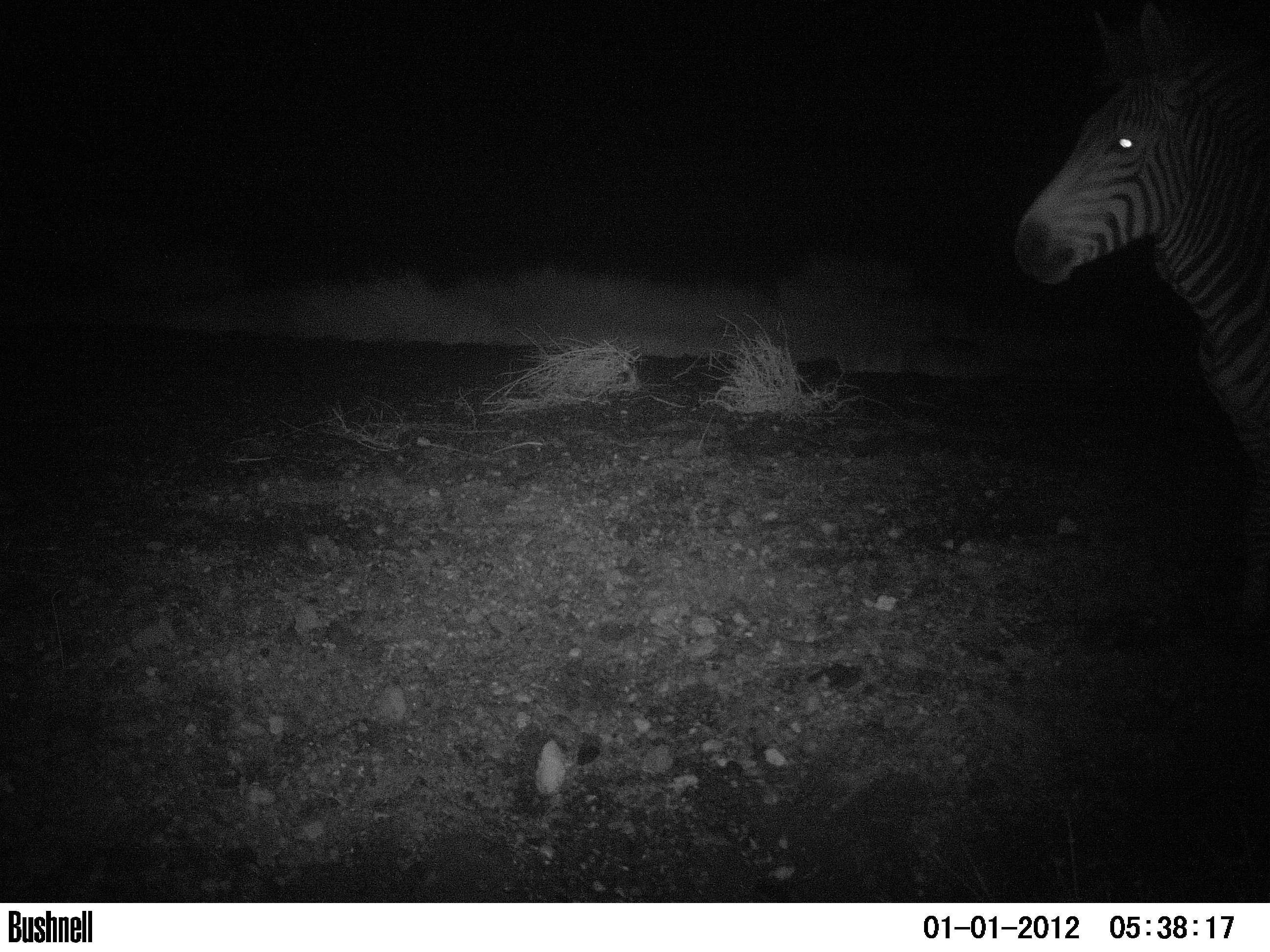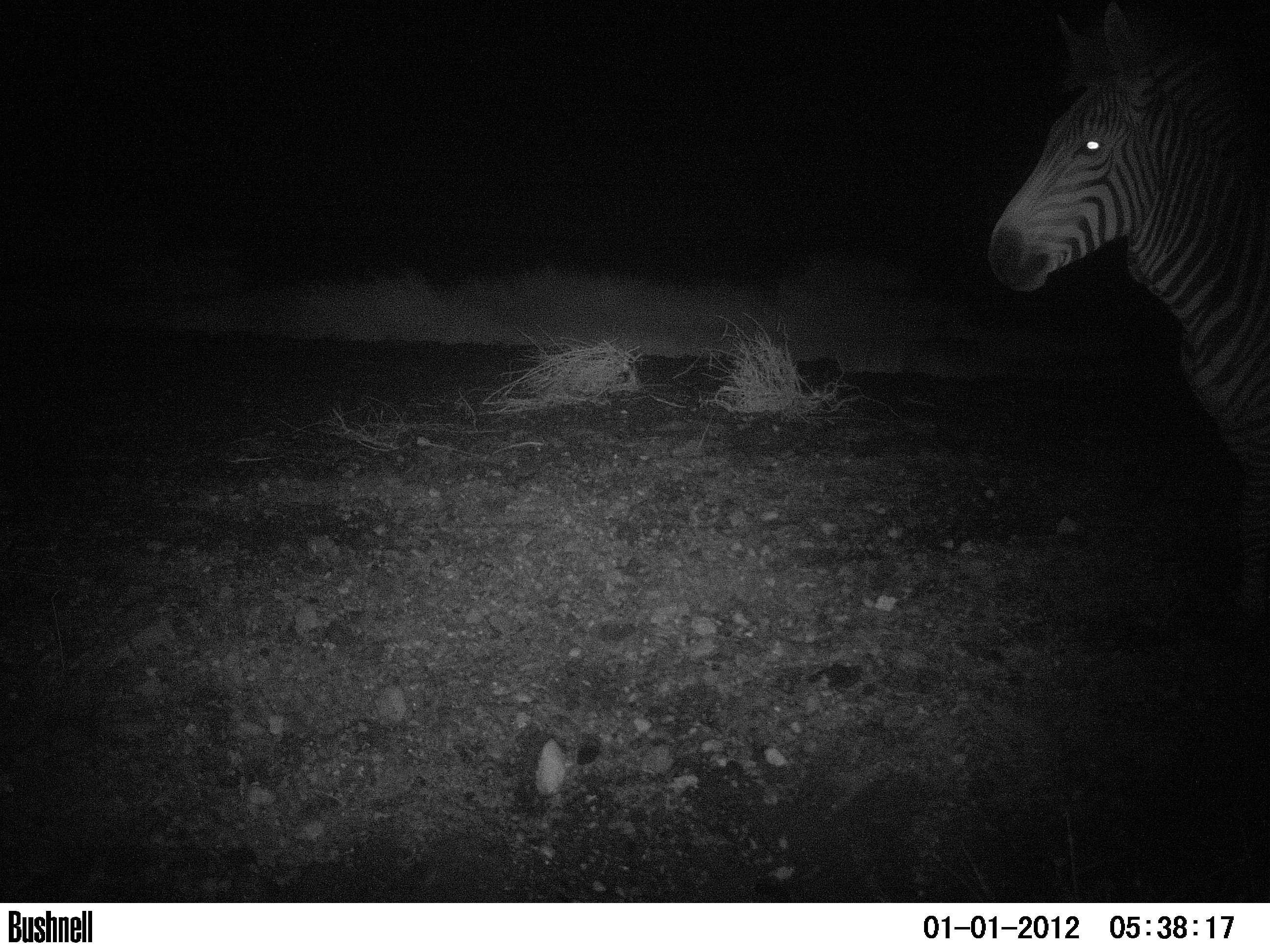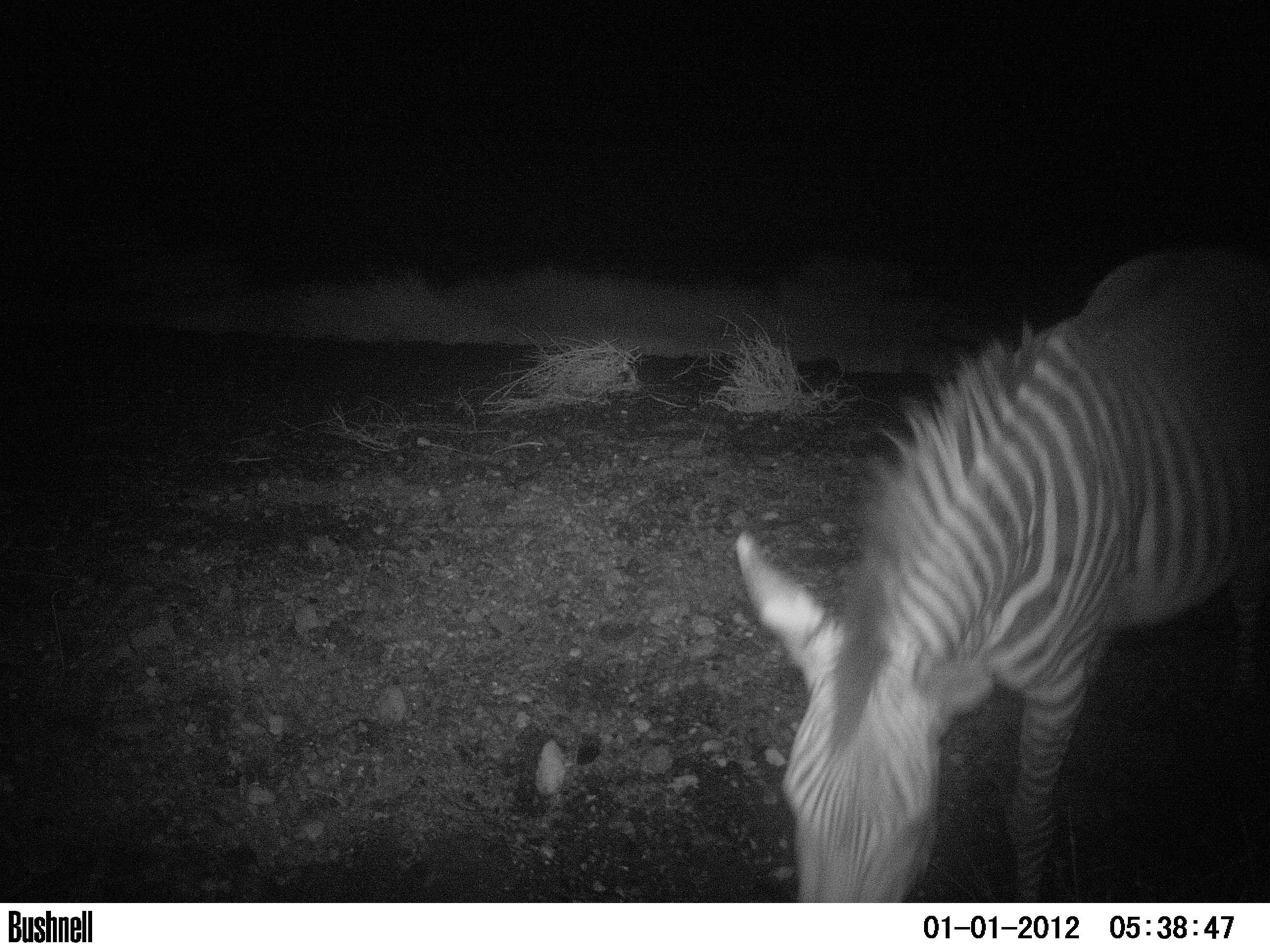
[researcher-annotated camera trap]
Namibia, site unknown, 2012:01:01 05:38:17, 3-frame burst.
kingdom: Animalia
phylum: Chordata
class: Mammalia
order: Perissodactyla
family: Equidae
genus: Equus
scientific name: Equus zebra hartmannae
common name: hartmann's mountain zebra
Equus zebra hartmannae (hartmann's mountain zebra).